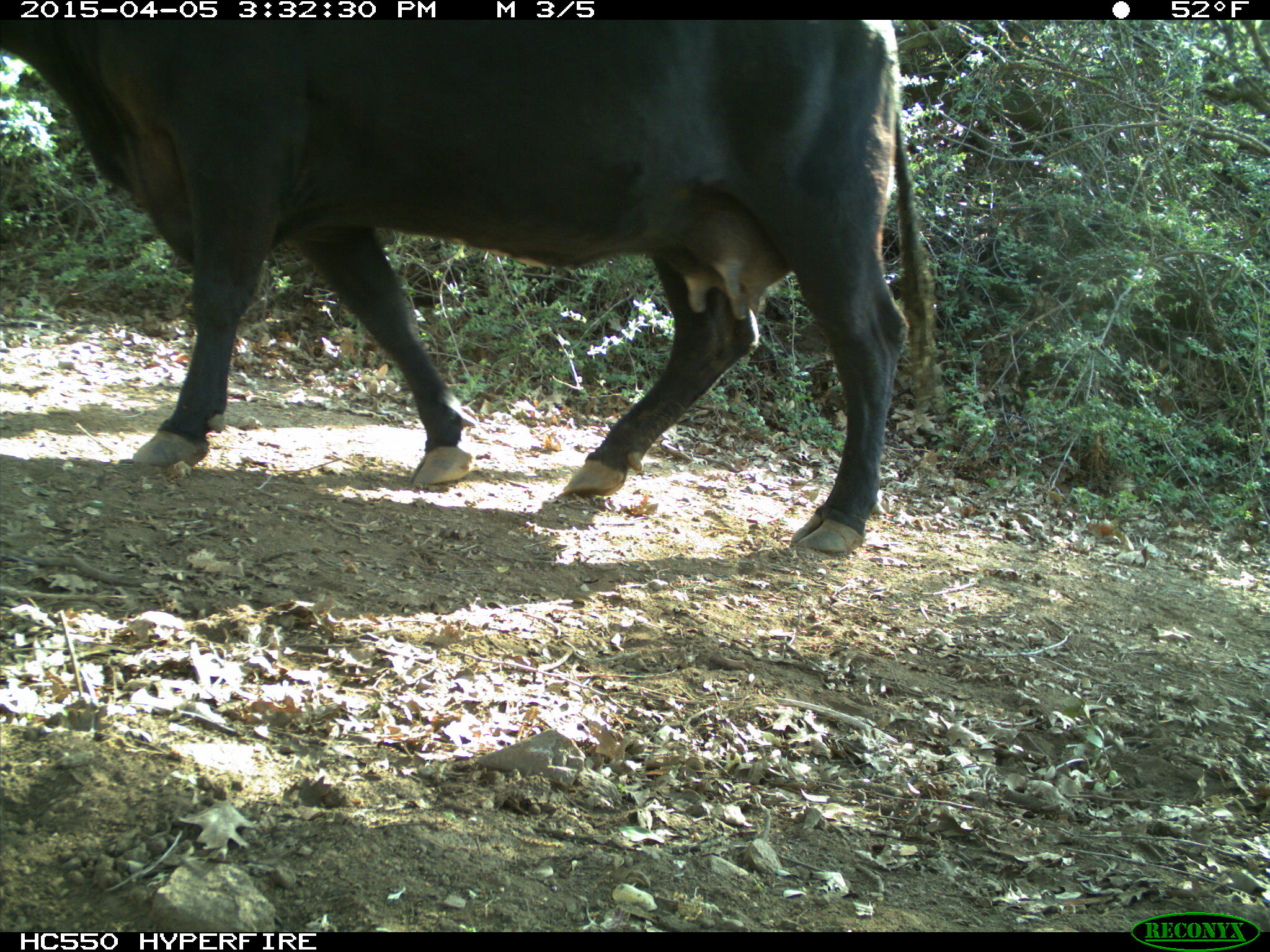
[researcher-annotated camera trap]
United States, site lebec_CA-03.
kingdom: Animalia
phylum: Chordata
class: Mammalia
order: Artiodactyla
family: Bovidae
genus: Bos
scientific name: Bos taurus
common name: domestic cow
Bos taurus (domestic cow).